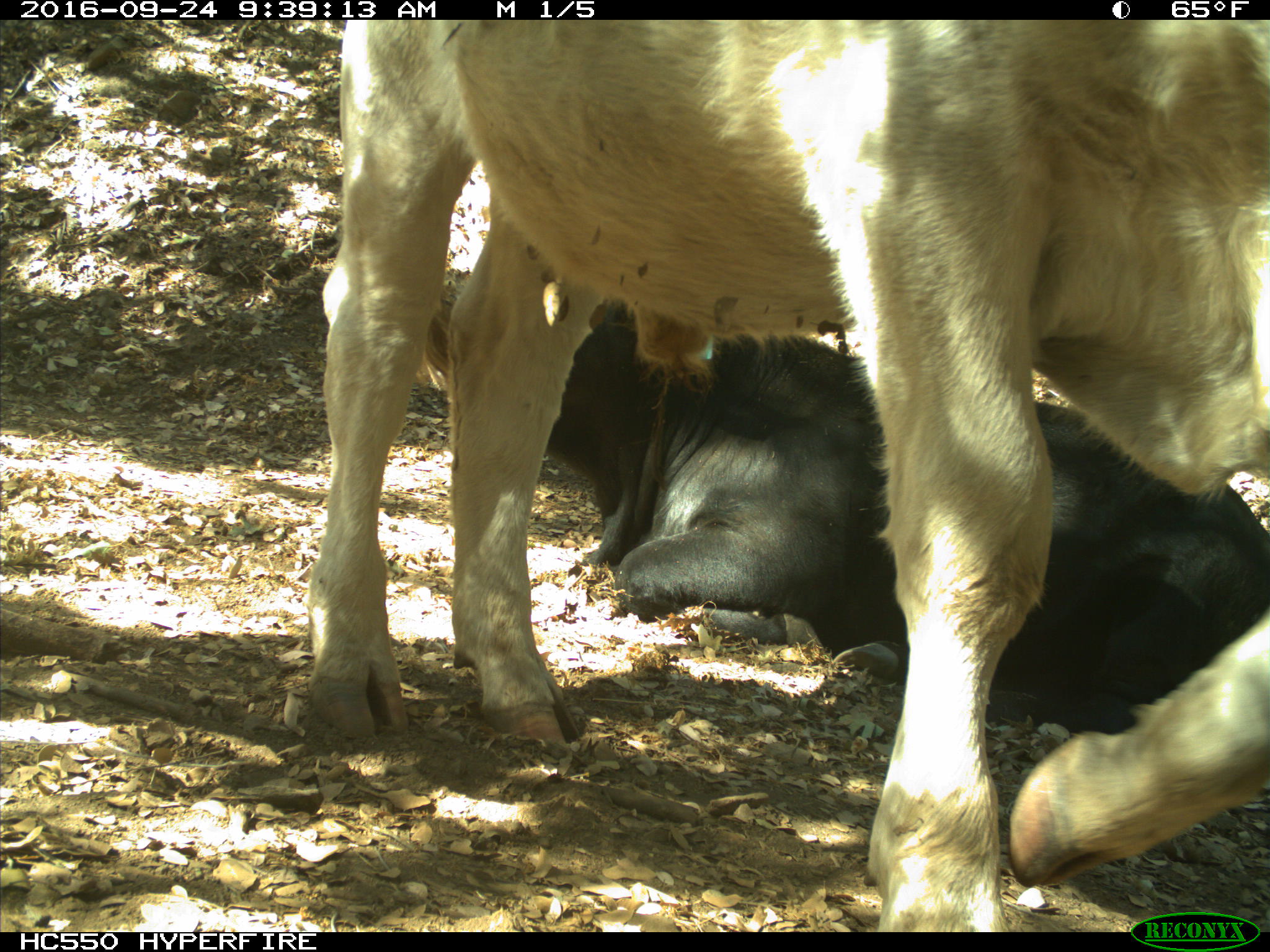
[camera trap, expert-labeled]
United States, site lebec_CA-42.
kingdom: Animalia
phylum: Chordata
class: Mammalia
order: Artiodactyla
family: Bovidae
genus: Bos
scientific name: Bos taurus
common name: domestic cow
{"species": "Bos taurus (domestic cow)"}